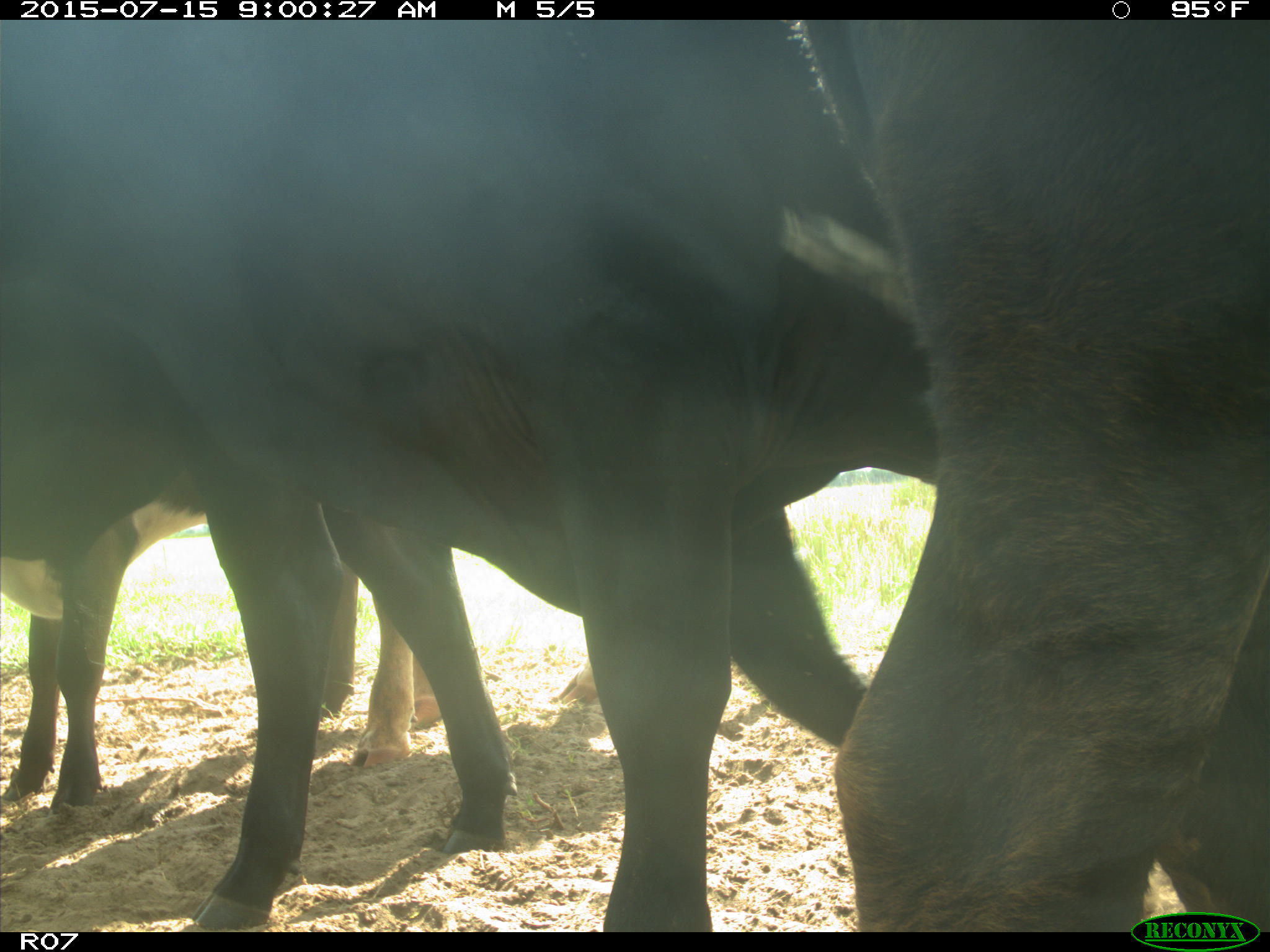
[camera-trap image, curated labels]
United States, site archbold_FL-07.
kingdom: Animalia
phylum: Chordata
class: Mammalia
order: Artiodactyla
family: Bovidae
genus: Bos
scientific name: Bos taurus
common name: domestic cow